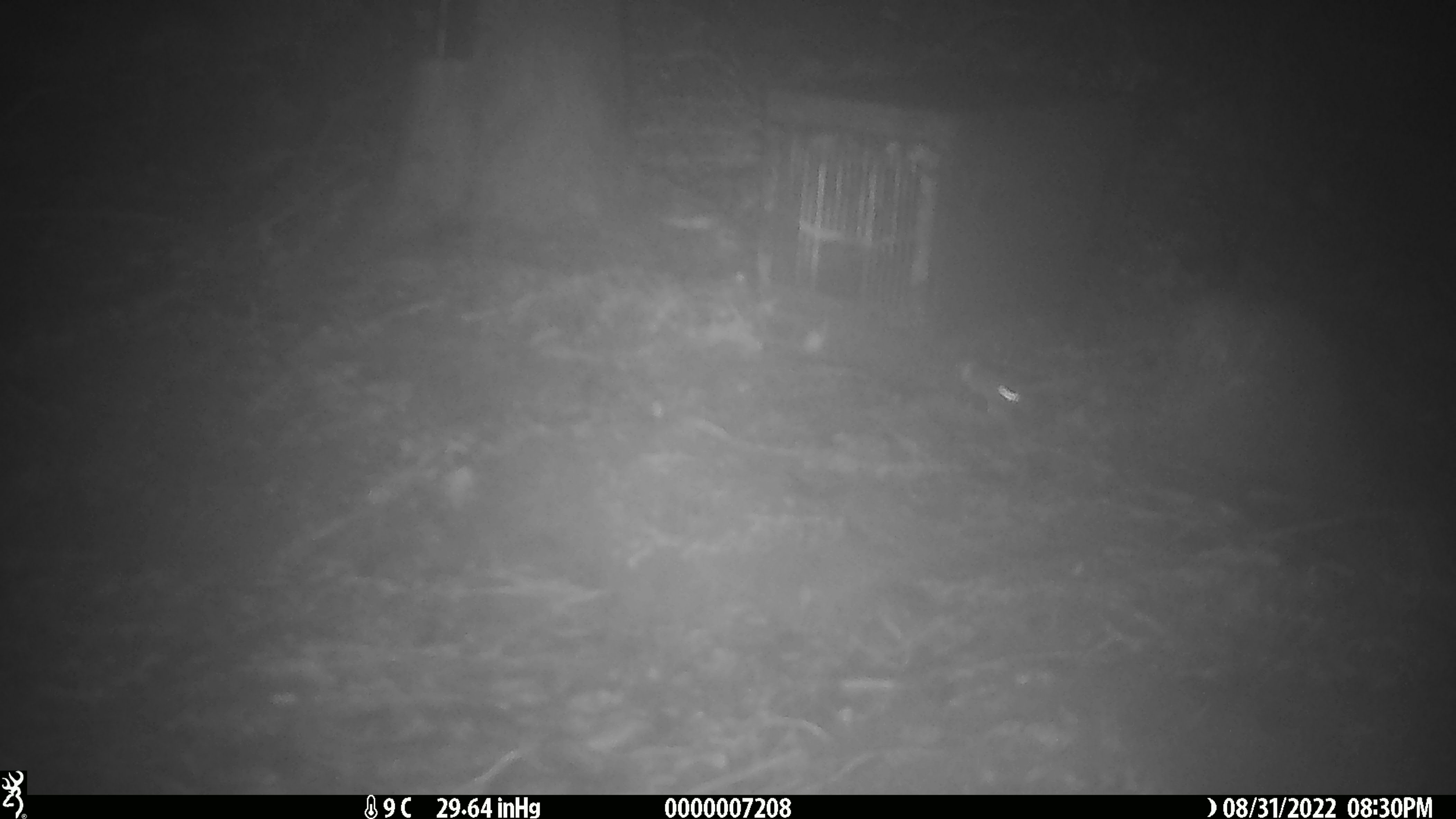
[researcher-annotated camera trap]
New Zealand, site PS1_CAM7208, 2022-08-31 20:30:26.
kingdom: Animalia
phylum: Chordata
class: Mammalia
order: Rodentia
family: Muridae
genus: Mus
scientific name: Mus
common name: mouse